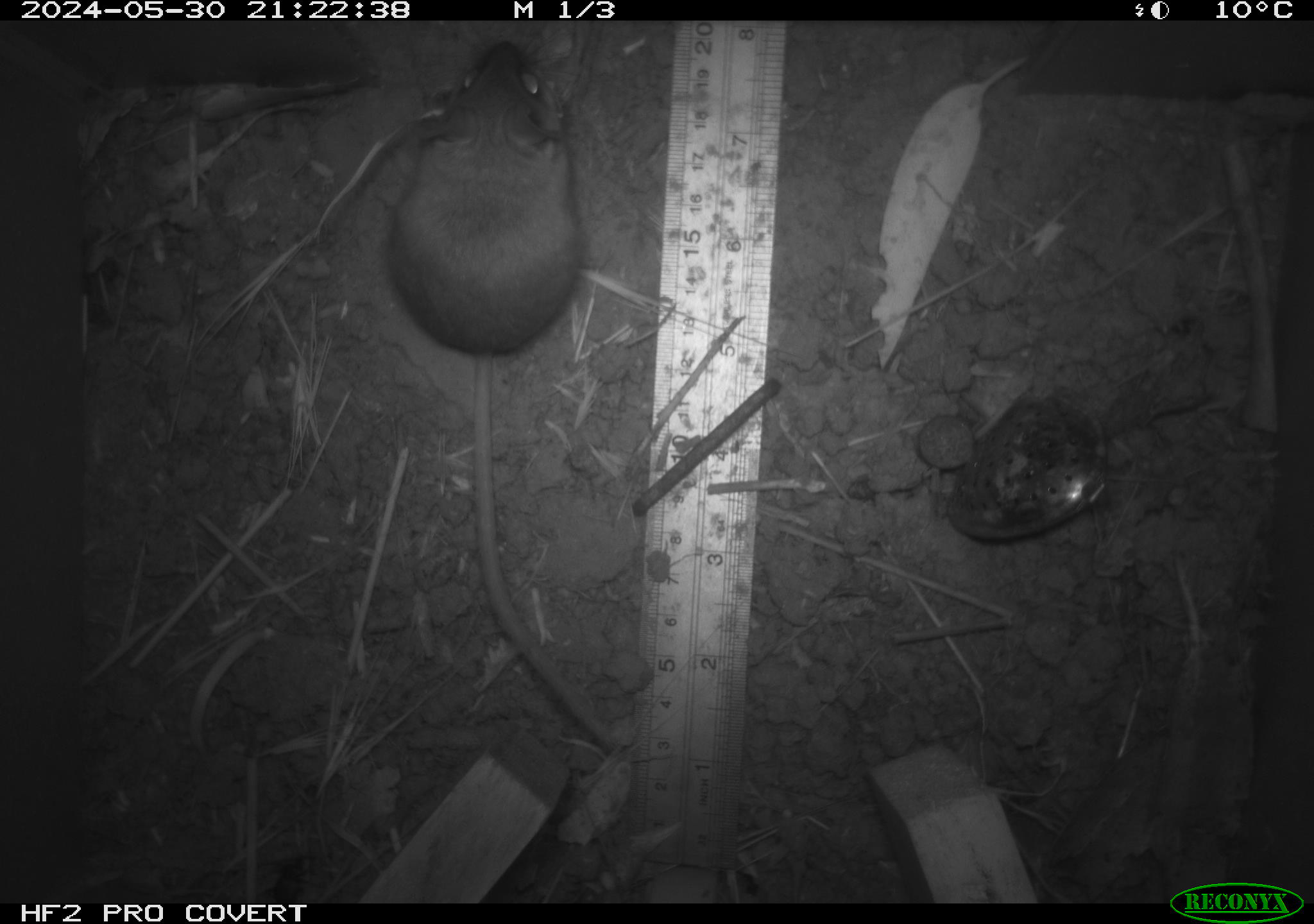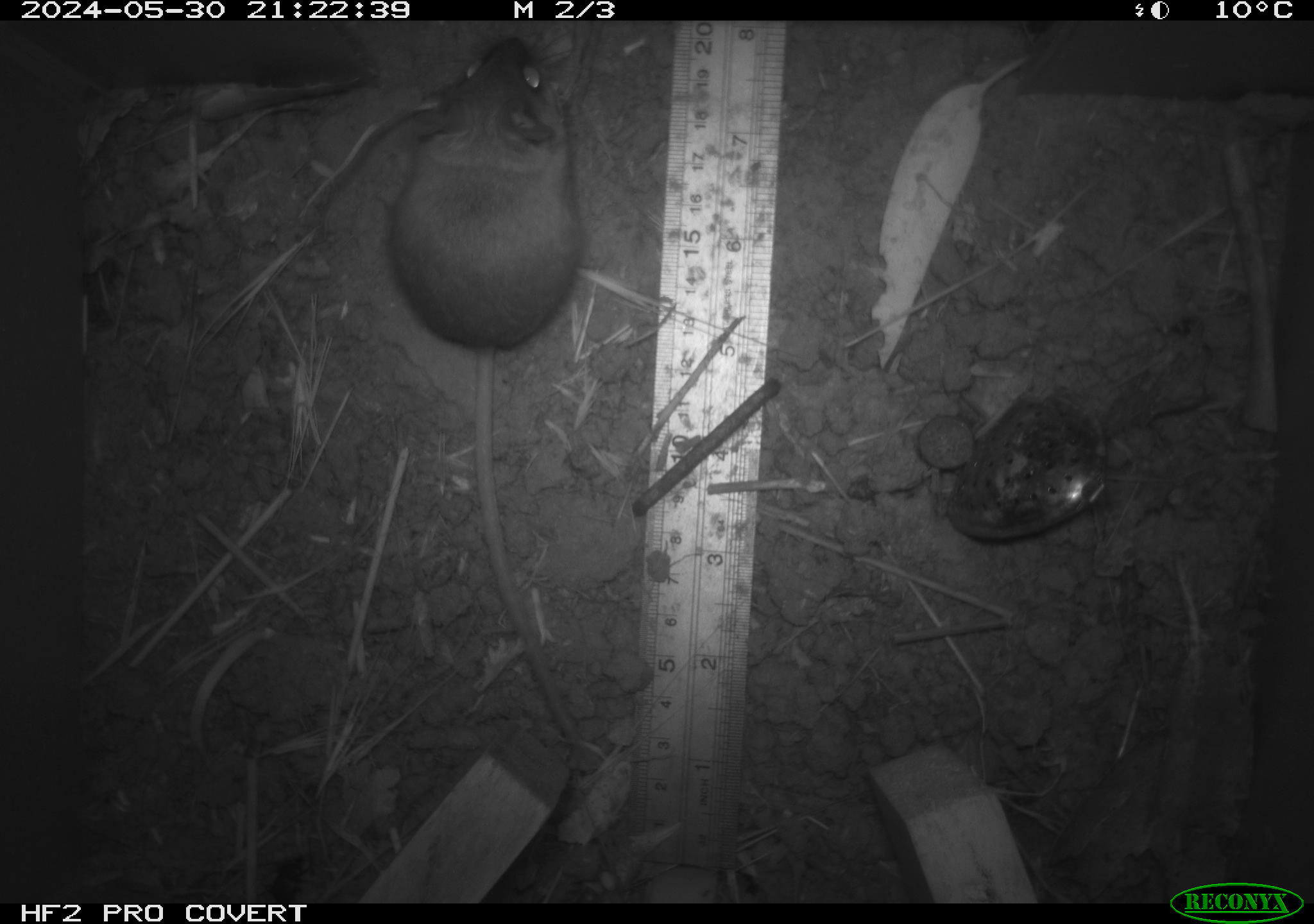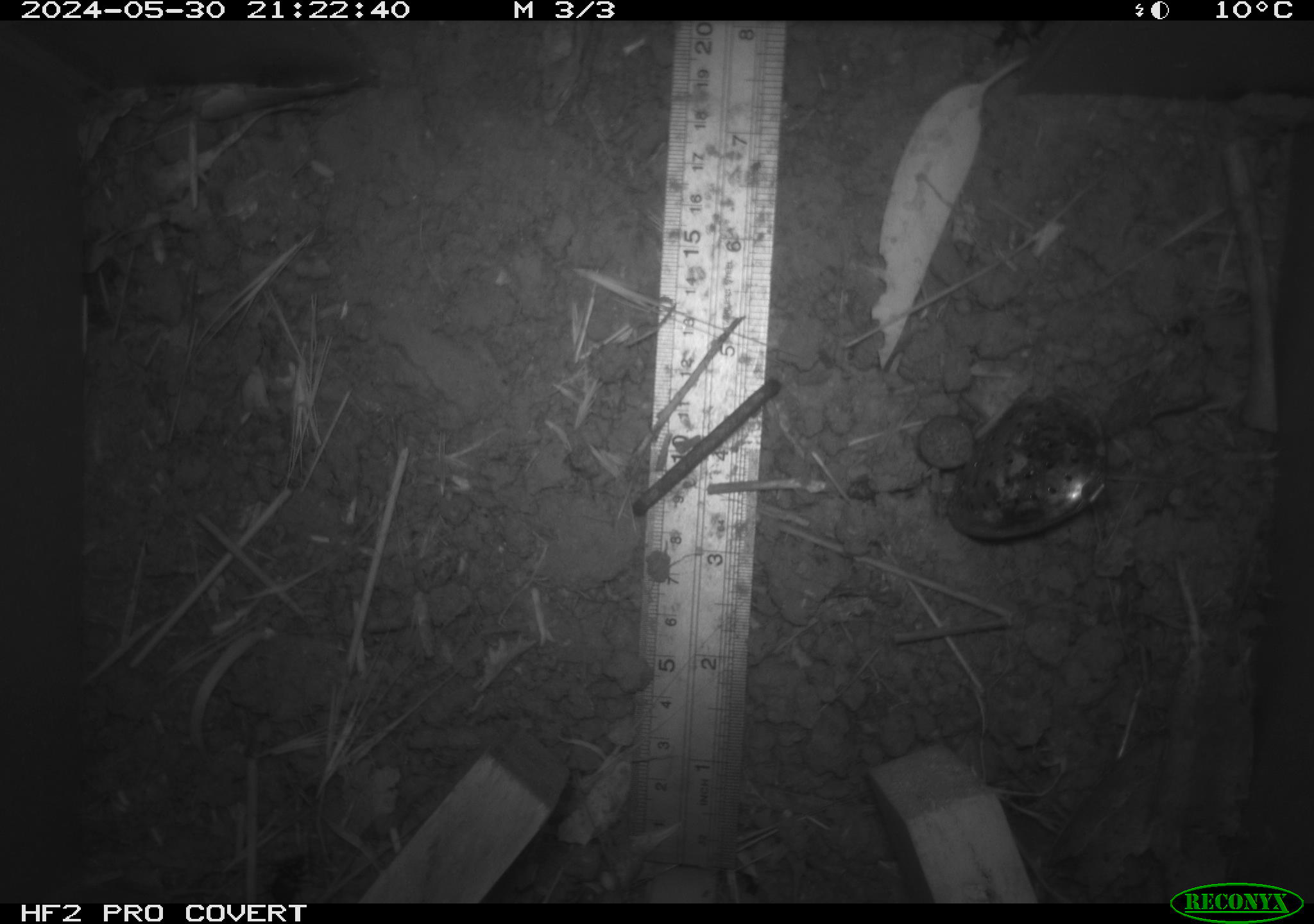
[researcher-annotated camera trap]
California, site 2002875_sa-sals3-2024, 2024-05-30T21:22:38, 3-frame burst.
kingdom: Animalia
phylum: Chordata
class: Mammalia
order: Rodentia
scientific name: Rodentia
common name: mouse species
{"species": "mouse species (Rodentia)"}